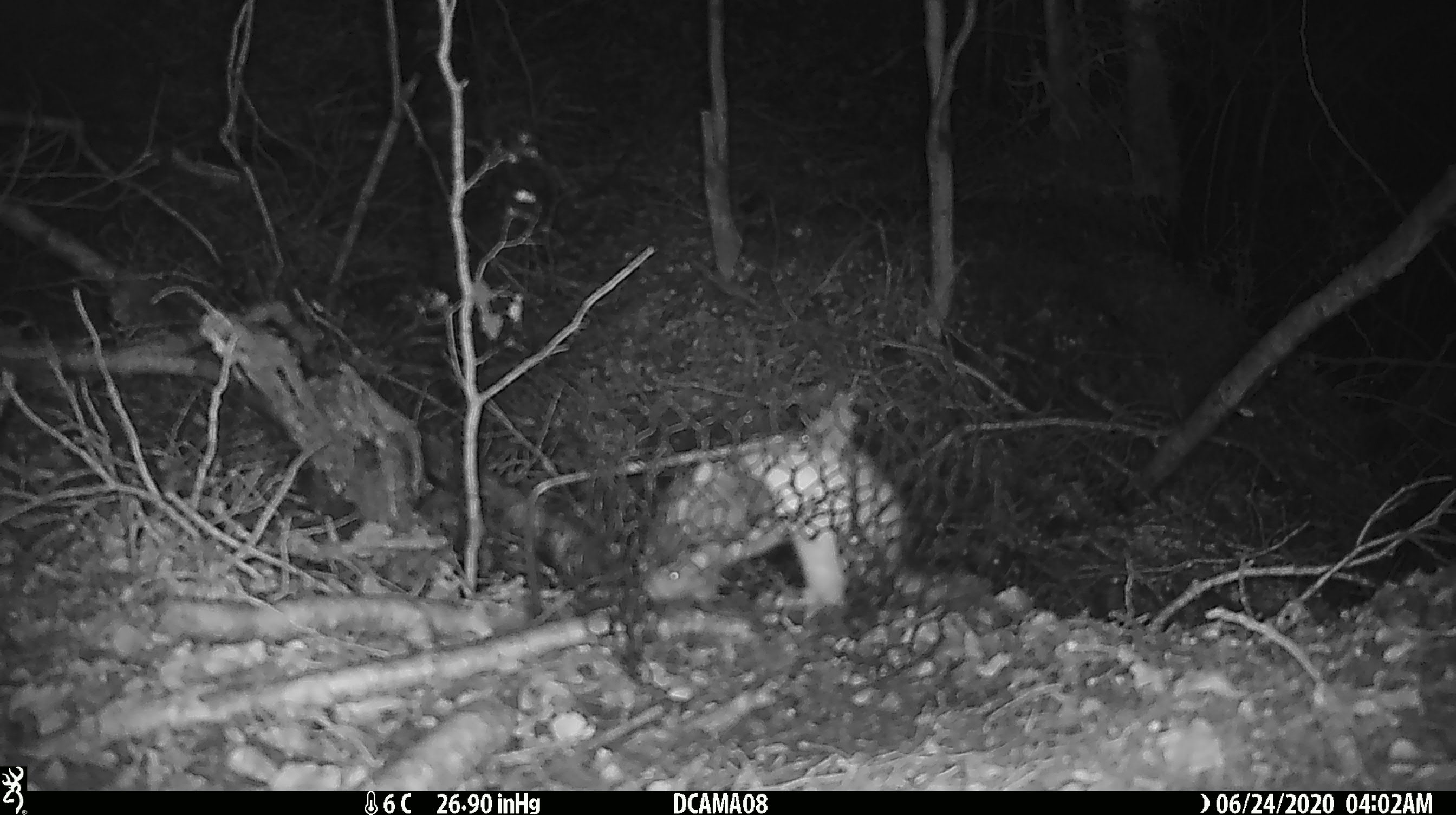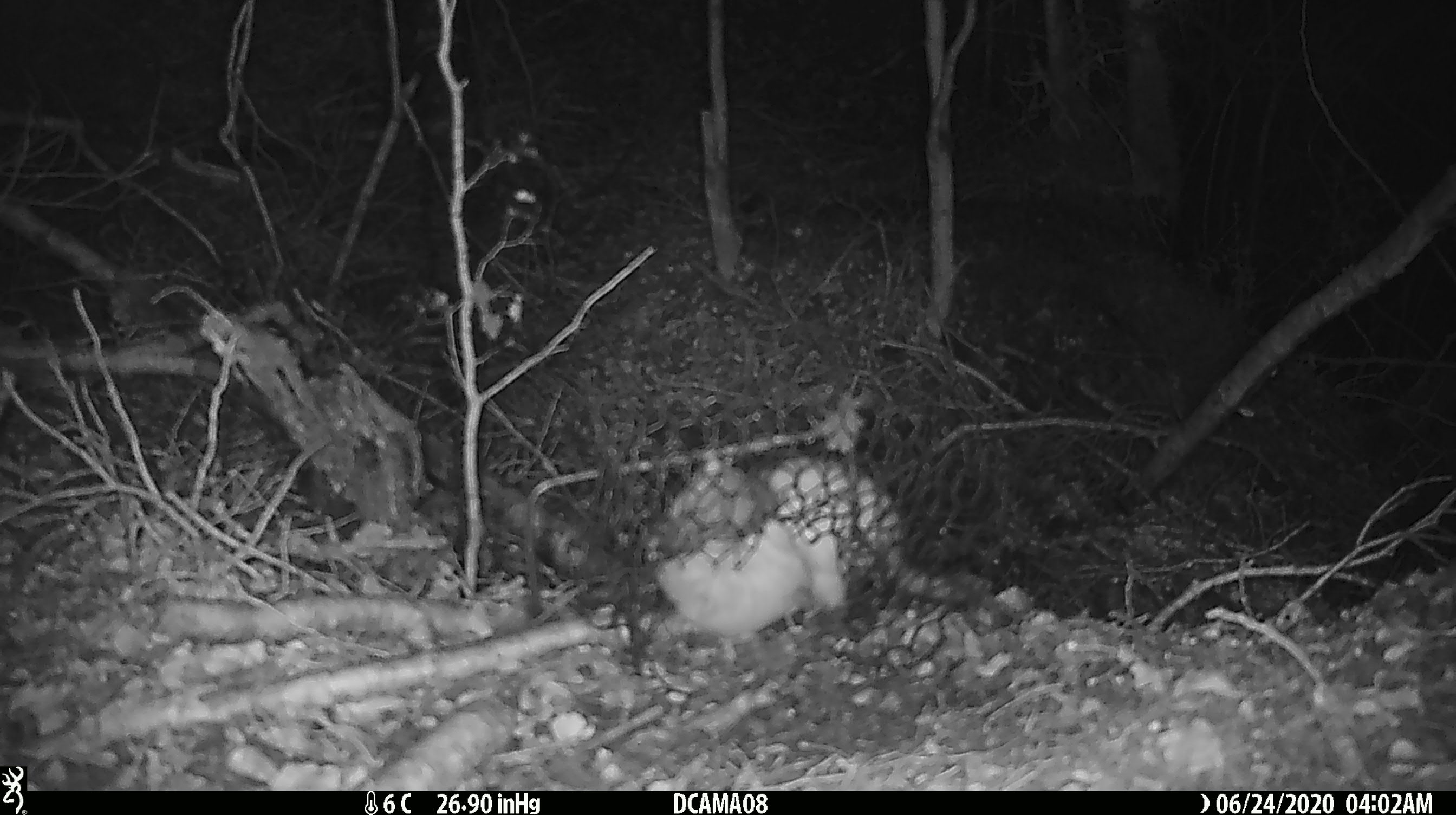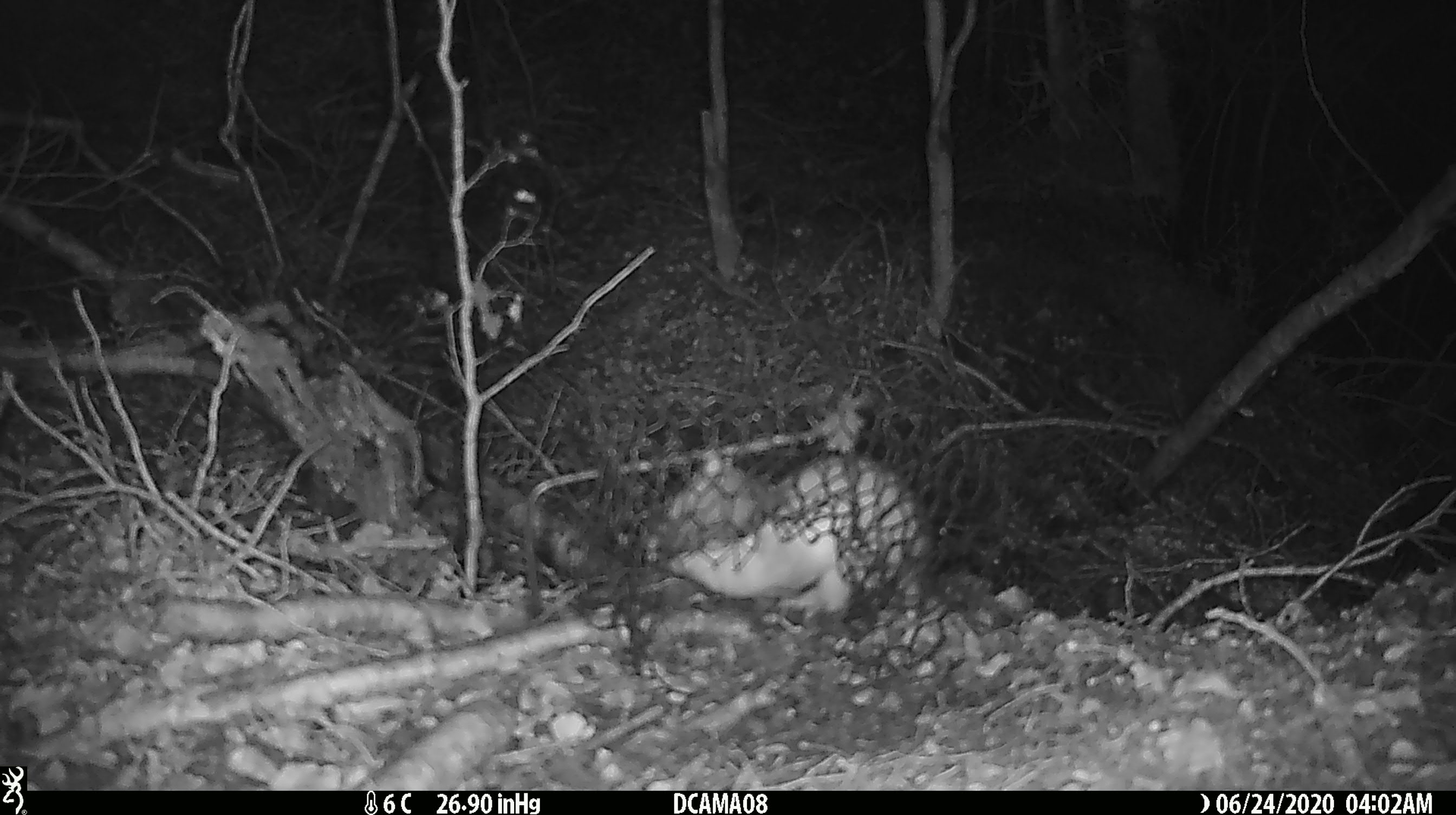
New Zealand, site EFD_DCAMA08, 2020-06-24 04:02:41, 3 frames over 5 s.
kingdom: Animalia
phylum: Chordata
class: Mammalia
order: Carnivora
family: Mustelidae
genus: Mustela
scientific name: Mustela nivalis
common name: least weasel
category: weasel